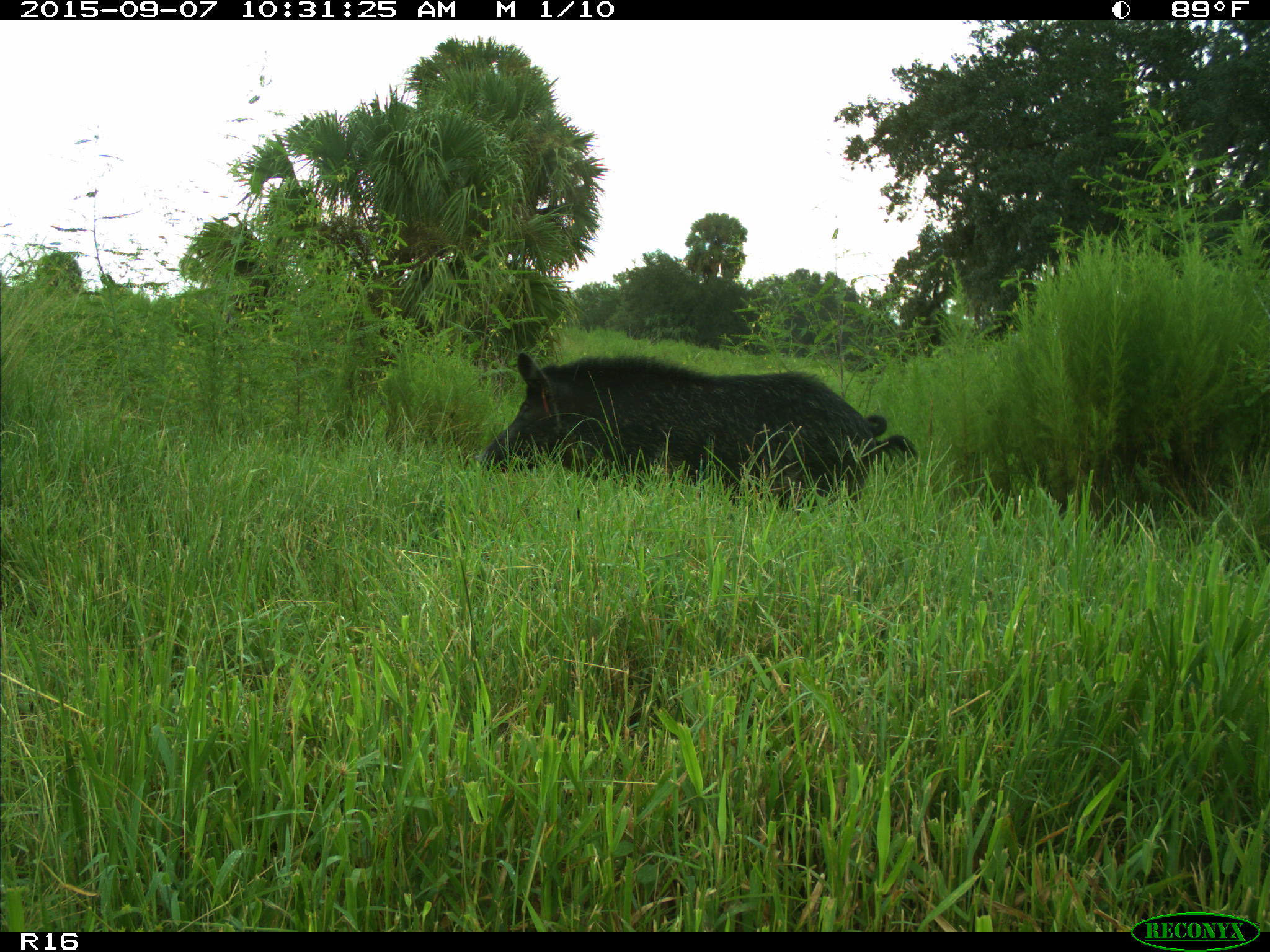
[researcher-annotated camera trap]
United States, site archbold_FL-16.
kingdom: Animalia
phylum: Chordata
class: Mammalia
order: Artiodactyla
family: Suidae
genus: Sus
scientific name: Sus scrofa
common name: wild boar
Sus scrofa (wild boar).